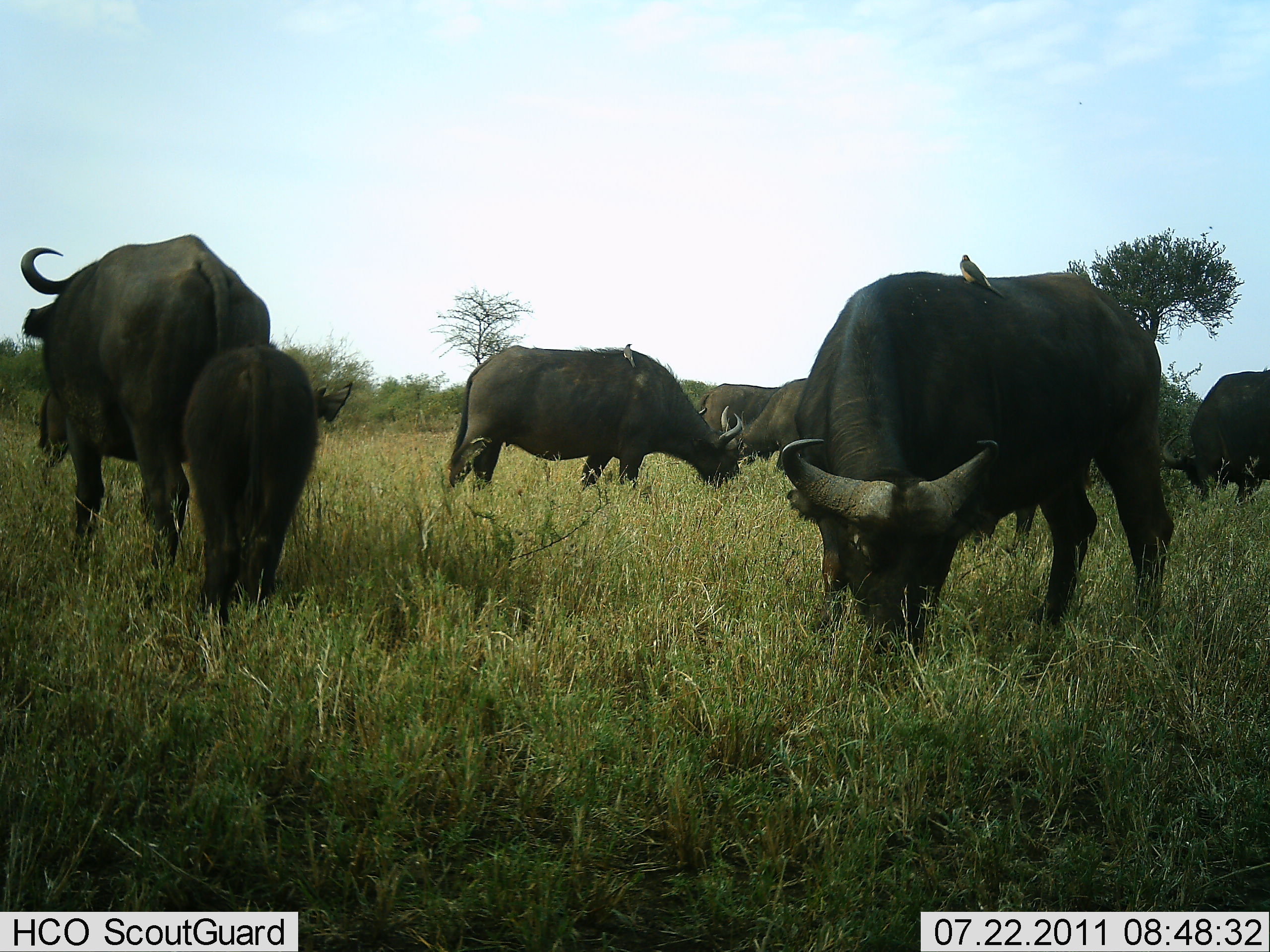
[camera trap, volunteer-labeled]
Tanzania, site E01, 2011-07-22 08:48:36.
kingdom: Animalia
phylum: Chordata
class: Mammalia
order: Artiodactyla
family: Bovidae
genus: Syncerus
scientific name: Syncerus caffer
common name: cape buffalo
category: buffalo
Buffalo (cape buffalo) (Syncerus caffer), count 8. Behavior (volunteer vote fractions): standing 38%, resting 0%, moving 15%, interacting 15%. Young present (vote fraction): 85%. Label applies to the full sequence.